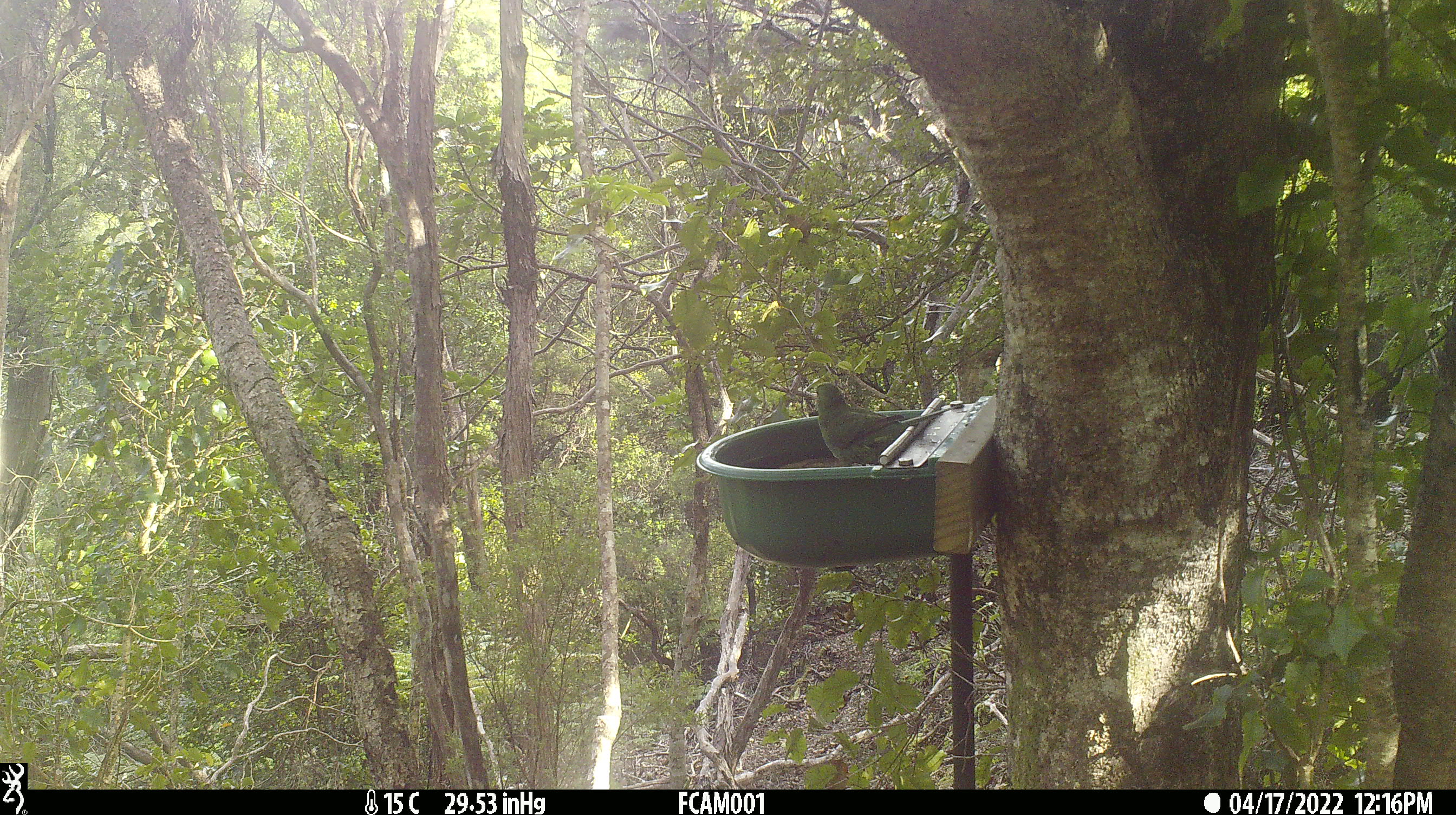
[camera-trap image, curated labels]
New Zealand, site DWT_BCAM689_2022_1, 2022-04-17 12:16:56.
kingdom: Animalia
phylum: Chordata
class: Aves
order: Psittaciformes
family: Psittaculidae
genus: Cyanoramphus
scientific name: Cyanoramphus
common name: parakeet